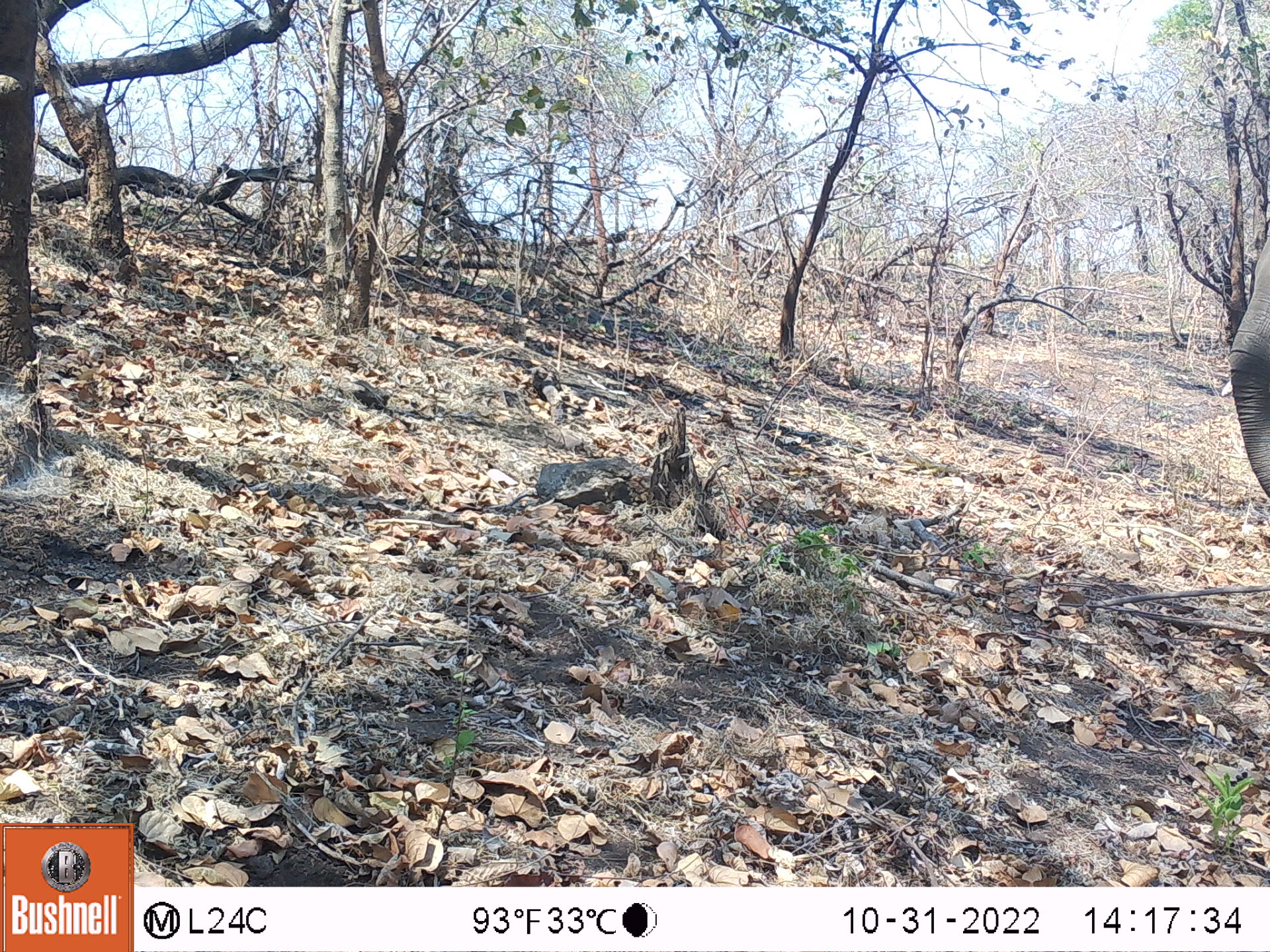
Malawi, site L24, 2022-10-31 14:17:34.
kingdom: Animalia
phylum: Chordata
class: Mammalia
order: Proboscidea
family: Elephantidae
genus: Loxodonta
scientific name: Loxodonta africana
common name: african savanna elephant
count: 1